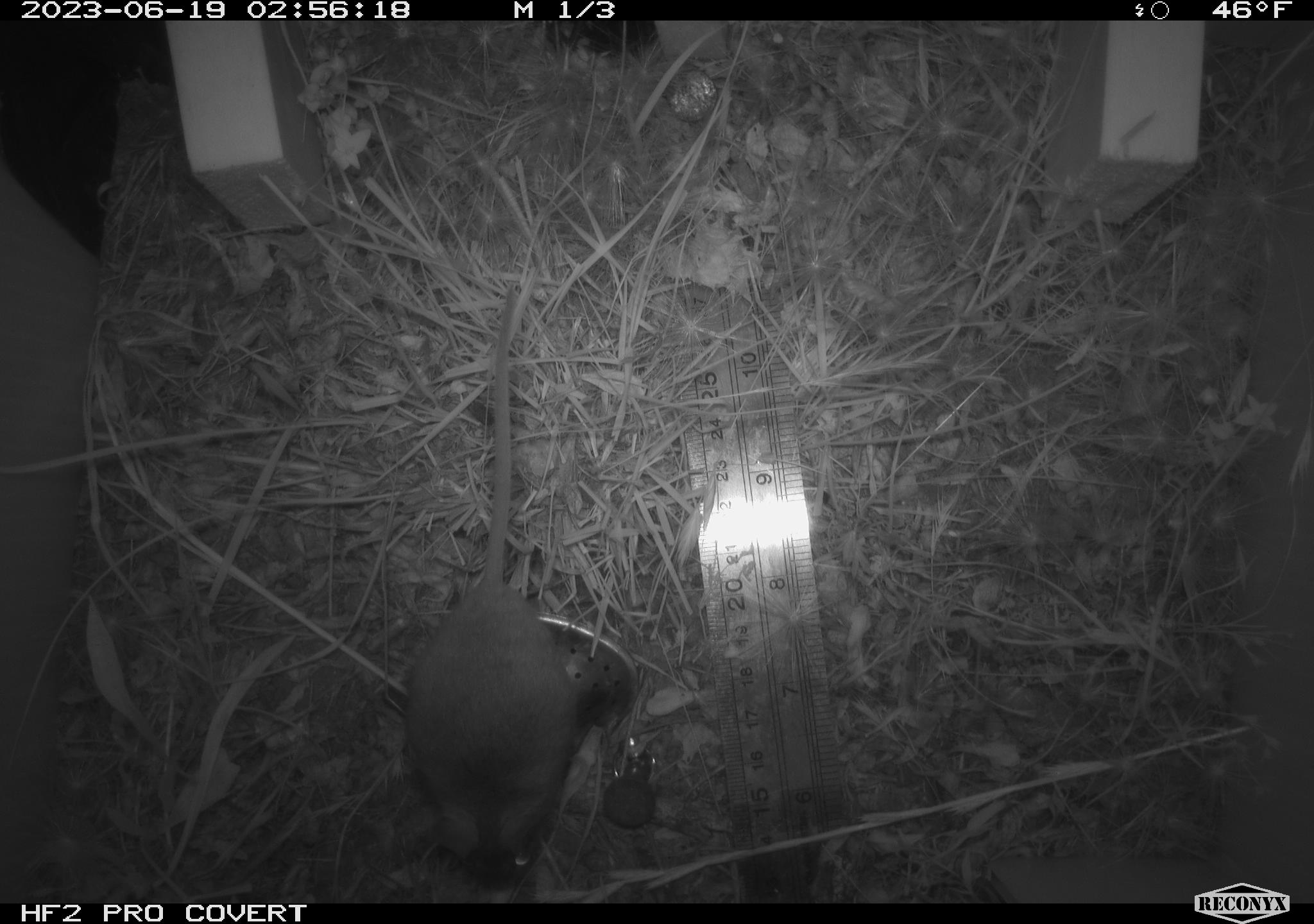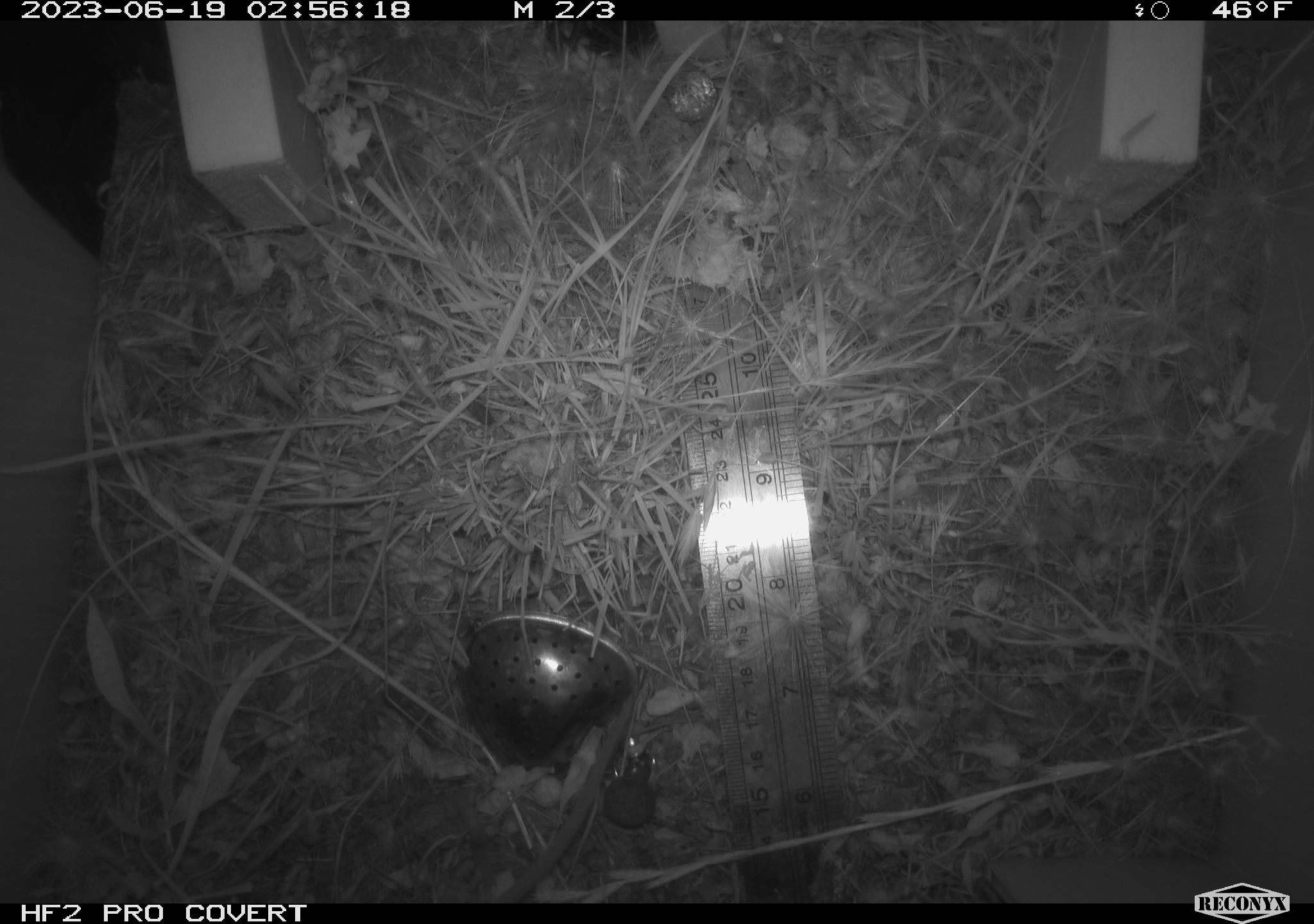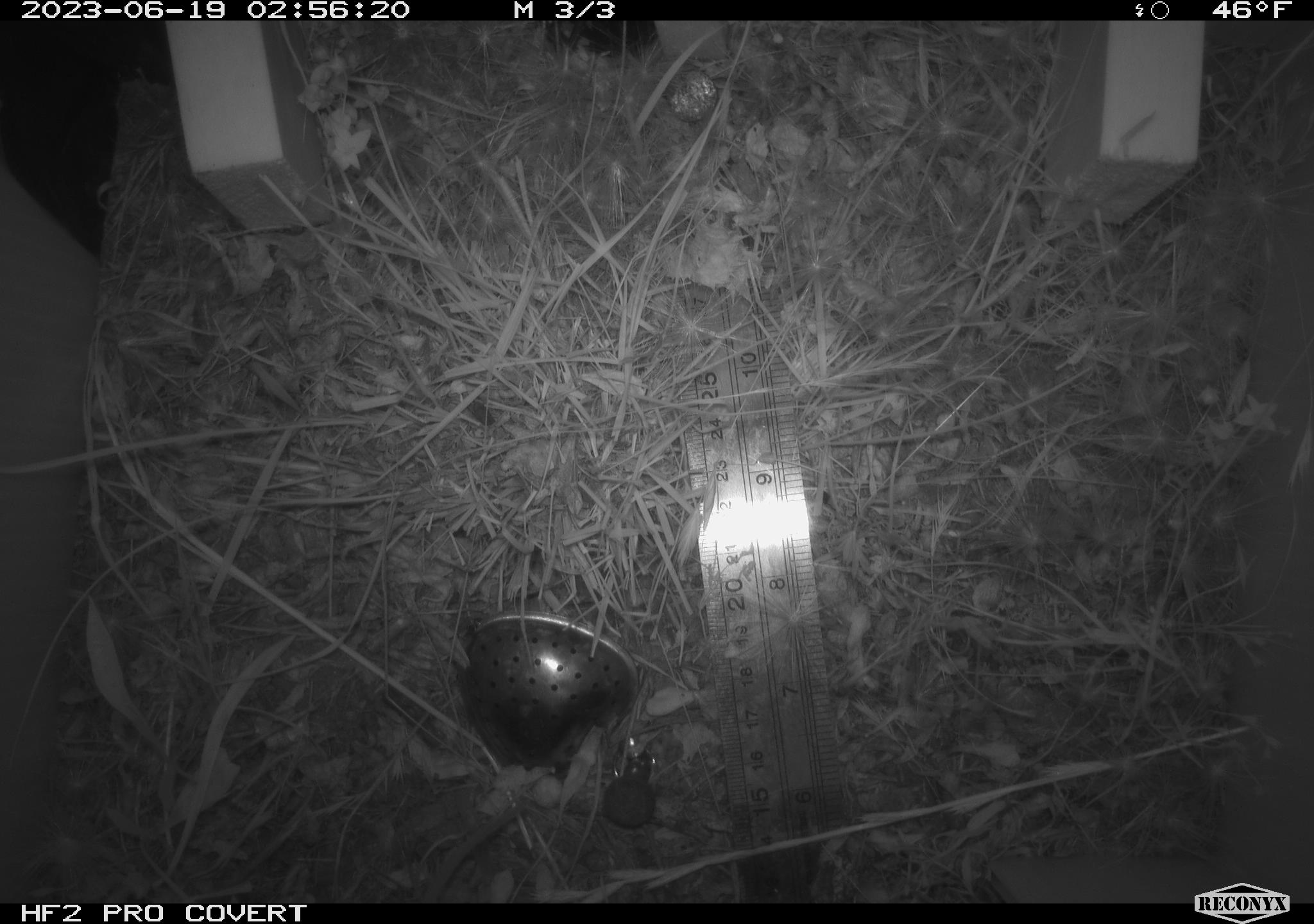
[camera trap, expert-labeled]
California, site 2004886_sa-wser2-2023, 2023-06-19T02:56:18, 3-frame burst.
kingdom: Animalia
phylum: Chordata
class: Mammalia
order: Rodentia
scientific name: Rodentia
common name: mouse species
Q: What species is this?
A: Mouse species (Rodentia).